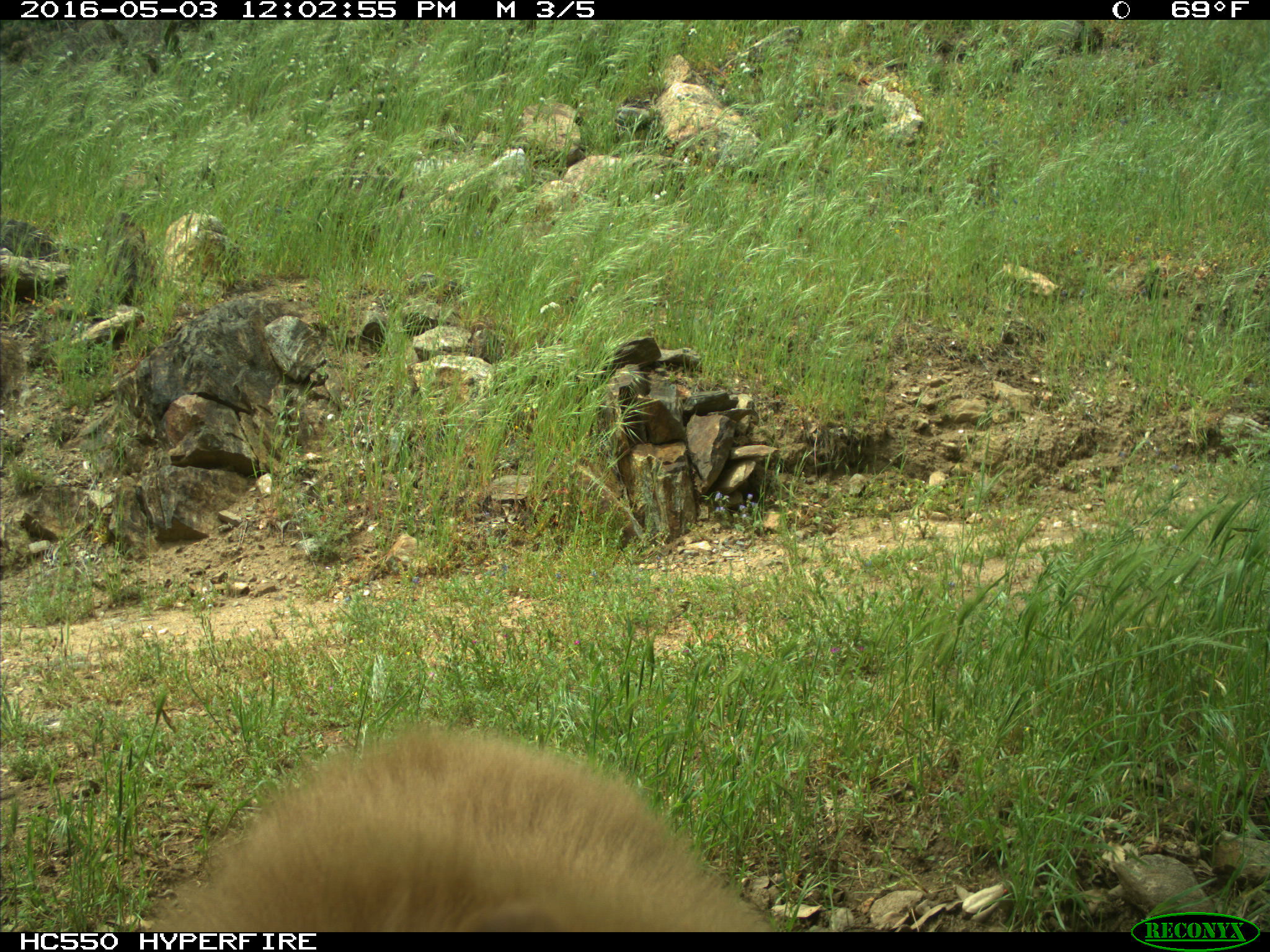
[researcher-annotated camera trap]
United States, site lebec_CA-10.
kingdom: Animalia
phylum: Chordata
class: Mammalia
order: Carnivora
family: Ursidae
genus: Ursus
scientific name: Ursus americanus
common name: american black bear